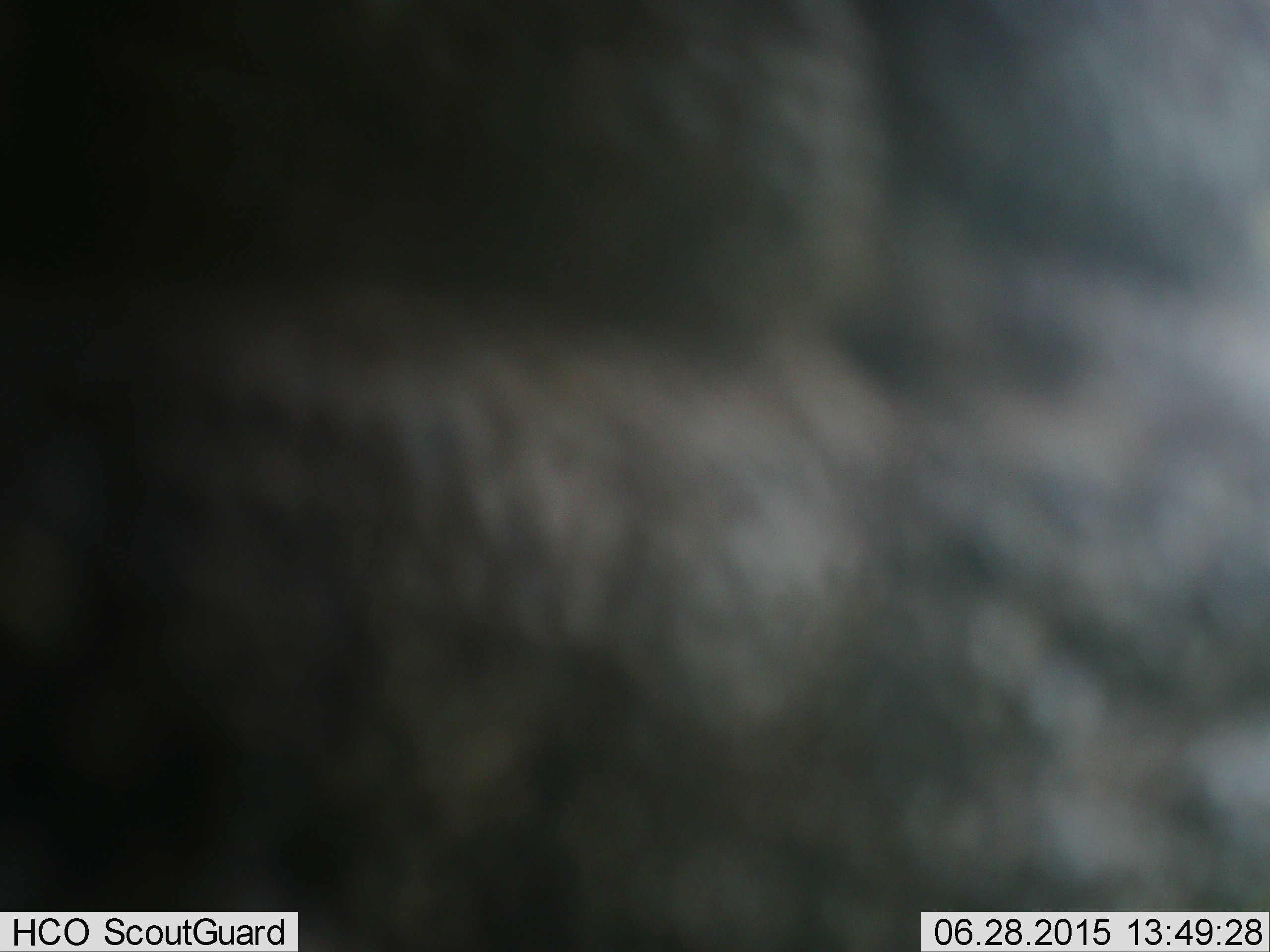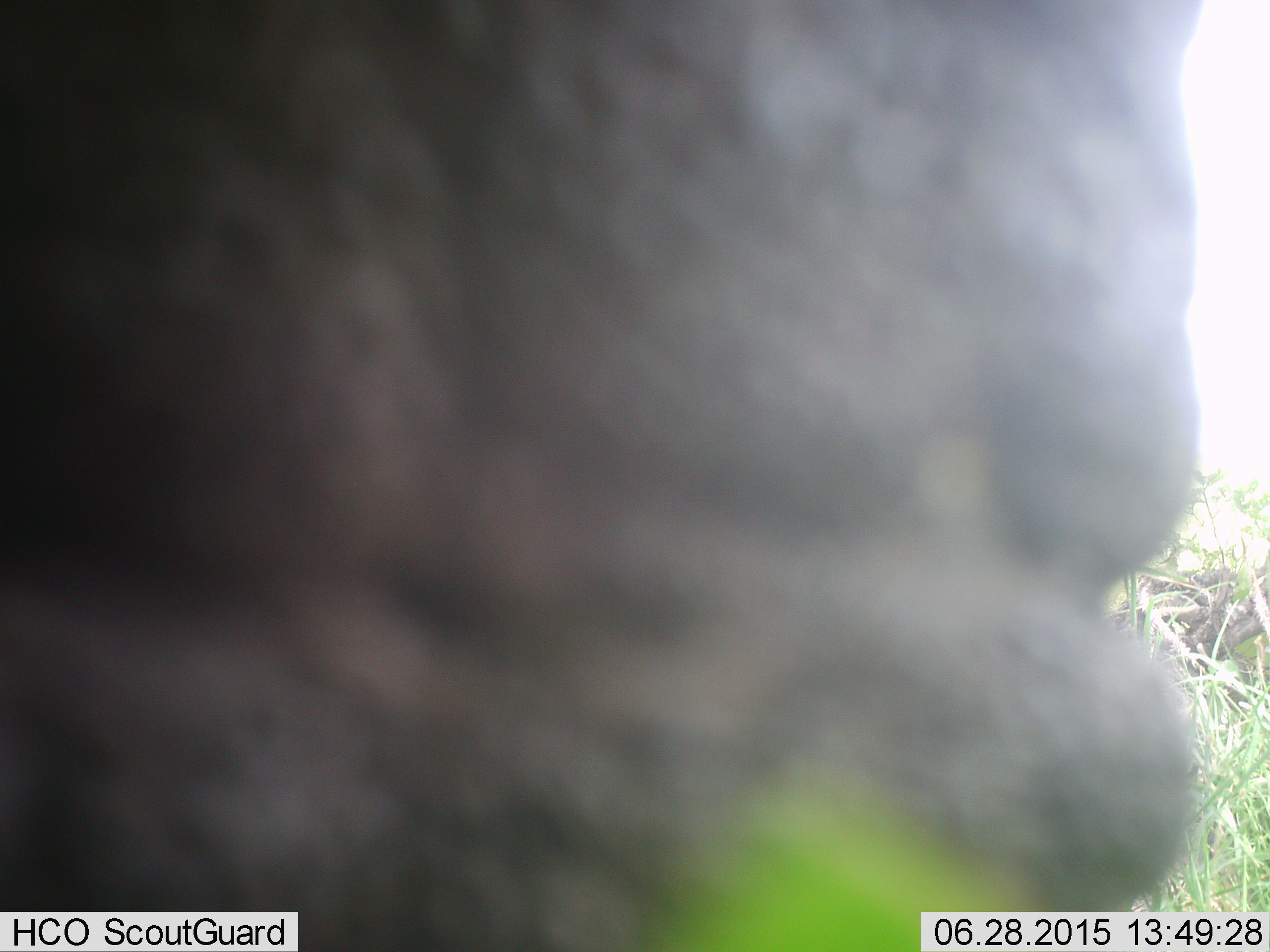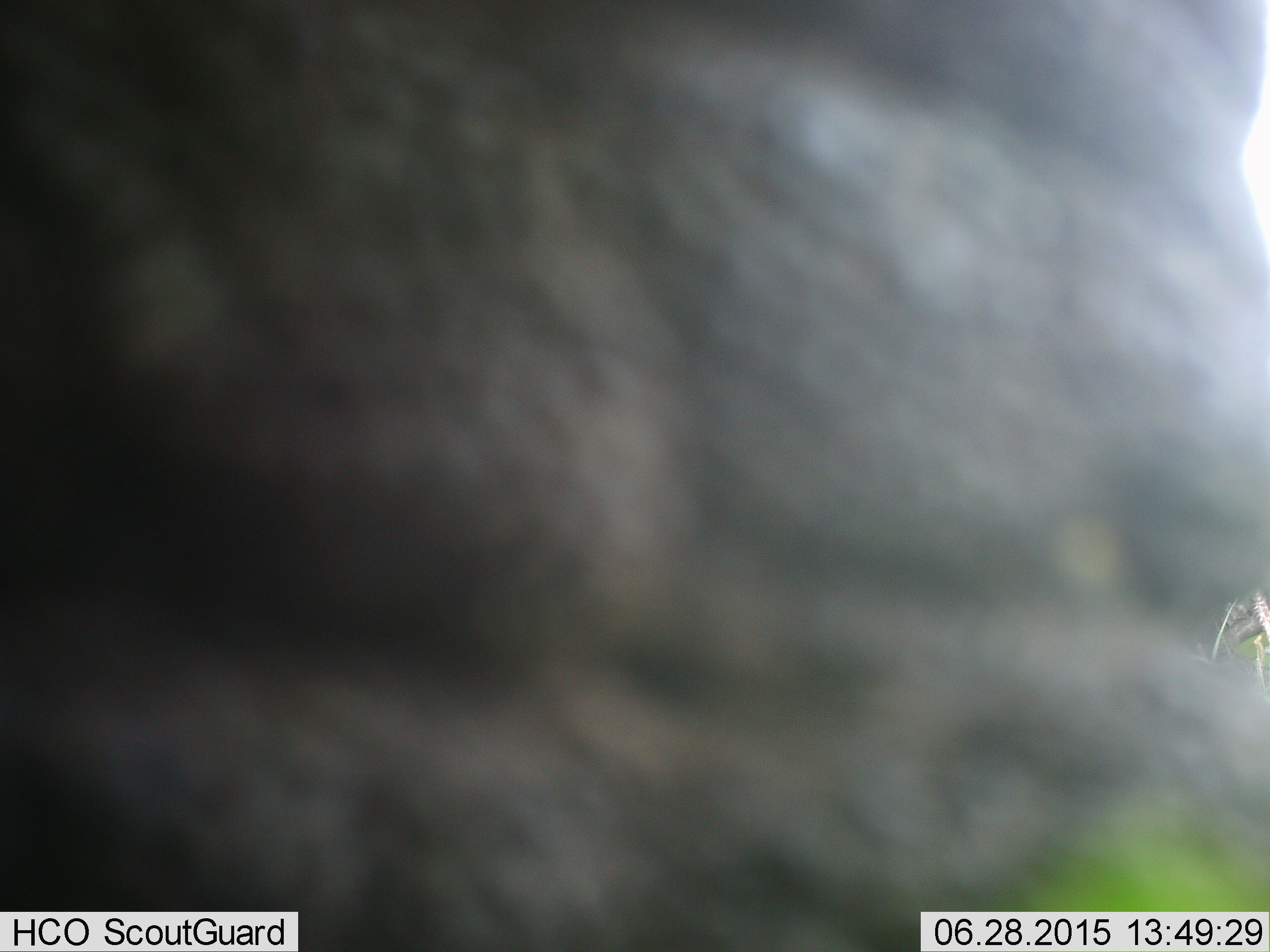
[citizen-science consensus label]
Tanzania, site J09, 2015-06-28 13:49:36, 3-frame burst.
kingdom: Animalia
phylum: Chordata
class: Mammalia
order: Artiodactyla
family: Bovidae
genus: Connochaetes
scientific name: Connochaetes taurinus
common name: blue wildebeest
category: wildebeest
Wildebeest (blue wildebeest) (Connochaetes taurinus), count 1. Behavior (volunteer vote fractions): standing 57%, resting 14%, moving 29%, interacting 0%. Young present (vote fraction): 0%. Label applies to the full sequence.